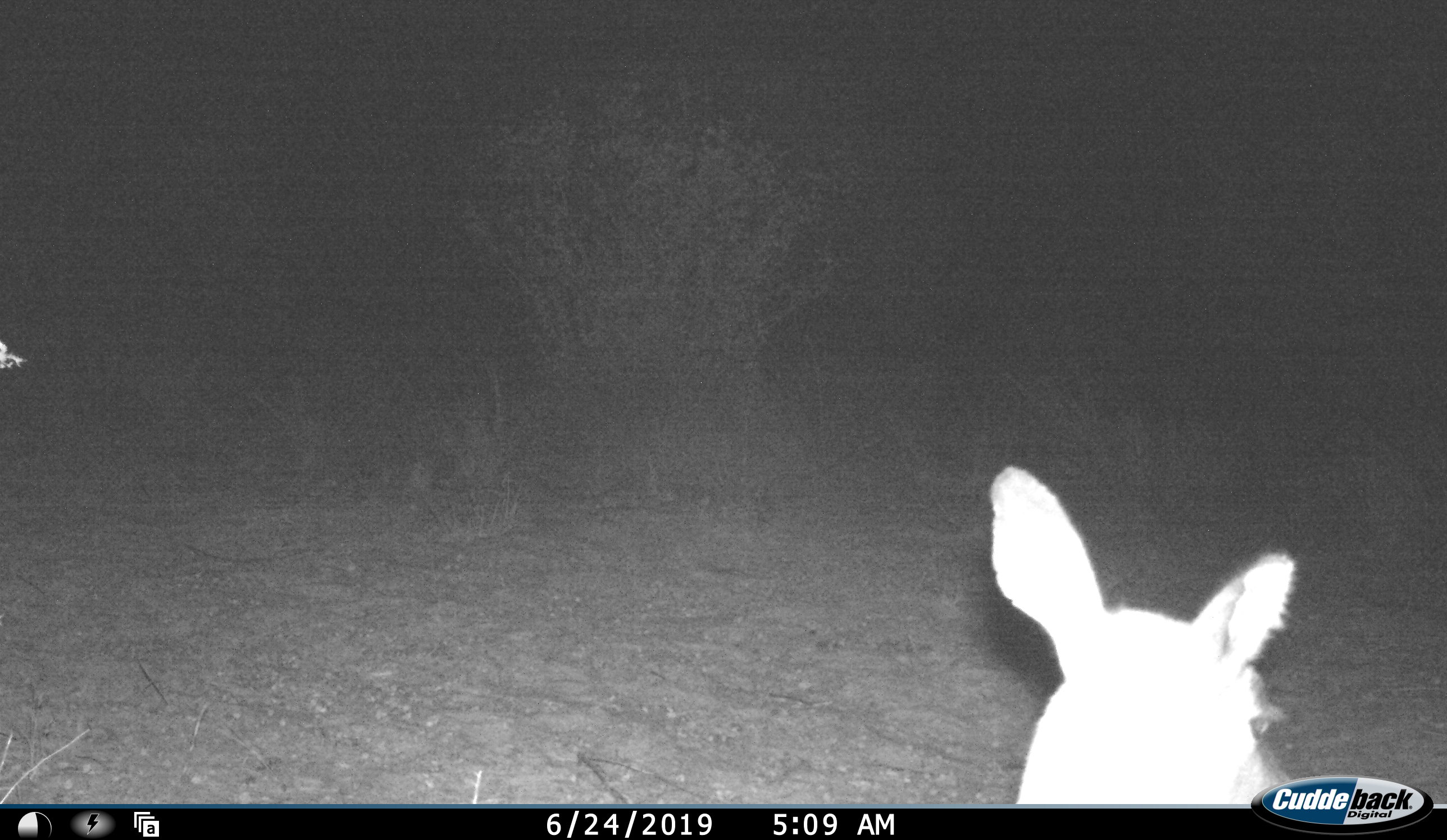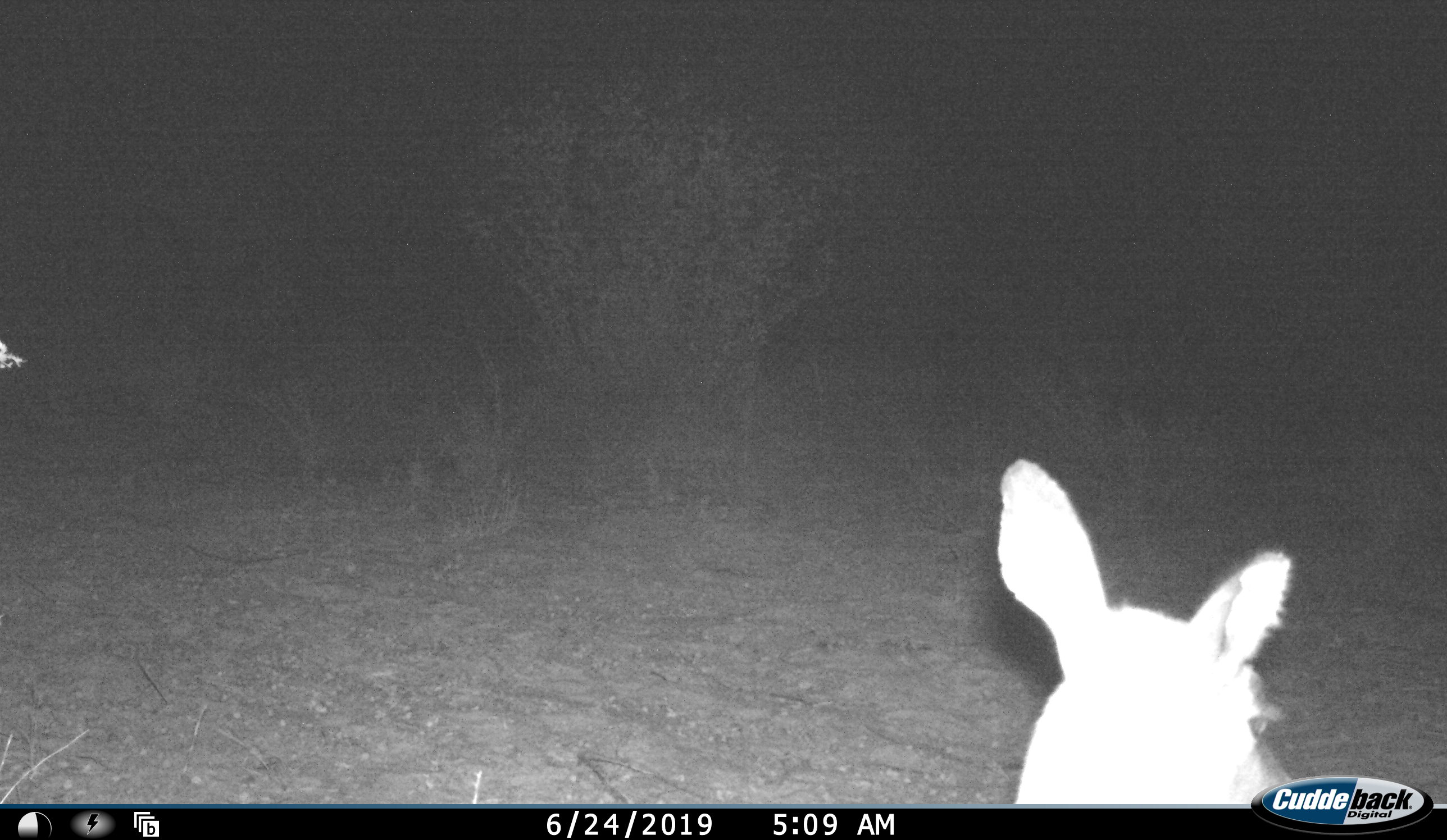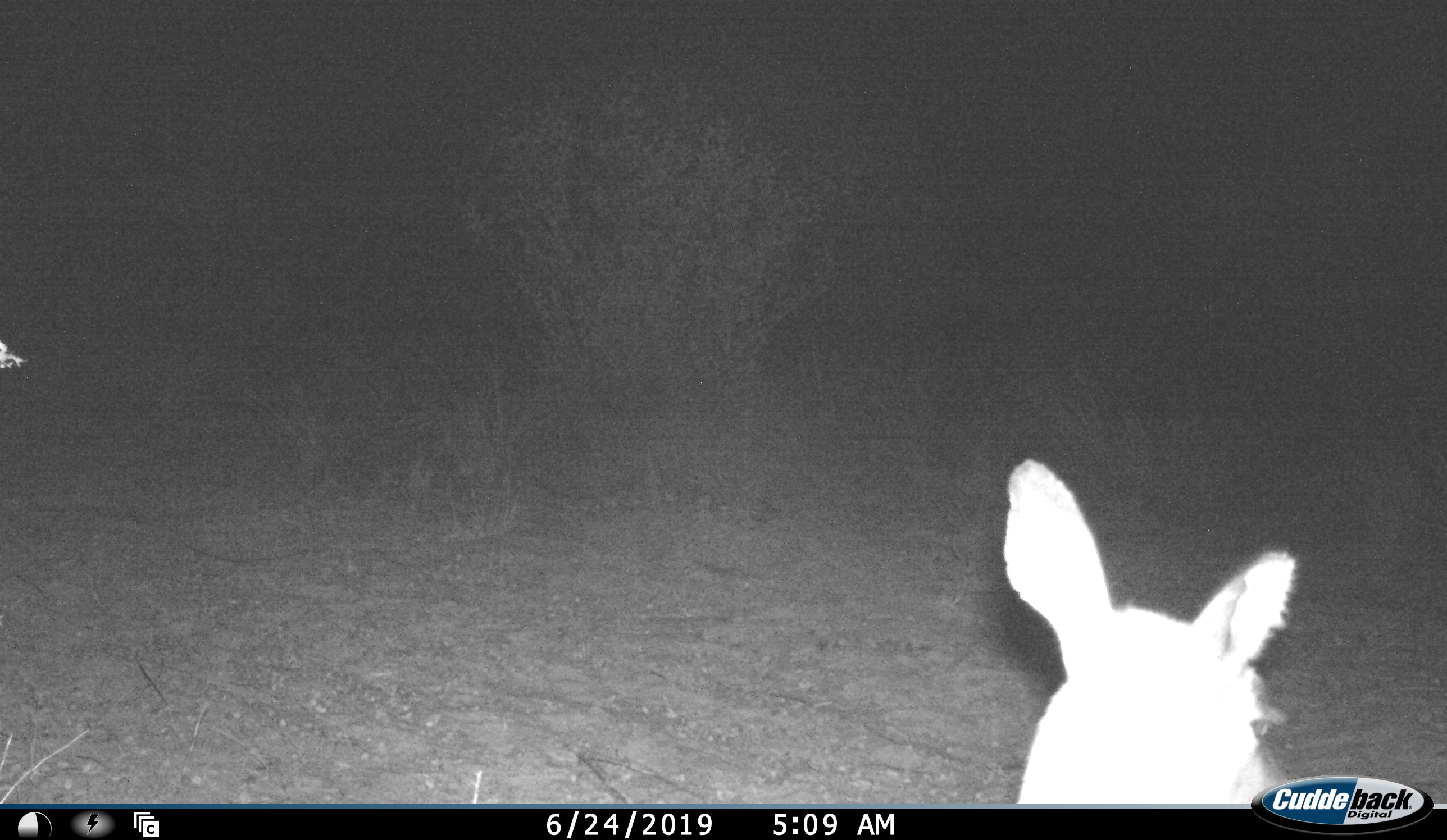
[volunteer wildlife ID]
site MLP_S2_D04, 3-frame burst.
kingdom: Animalia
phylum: Chordata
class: Mammalia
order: Artiodactyla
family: Bovidae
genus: Sylvicapra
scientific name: Sylvicapra grimmia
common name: common duiker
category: duikercommongrey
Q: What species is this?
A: Duikercommongrey (common duiker) (Sylvicapra grimmia).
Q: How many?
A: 1.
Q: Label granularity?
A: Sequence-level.